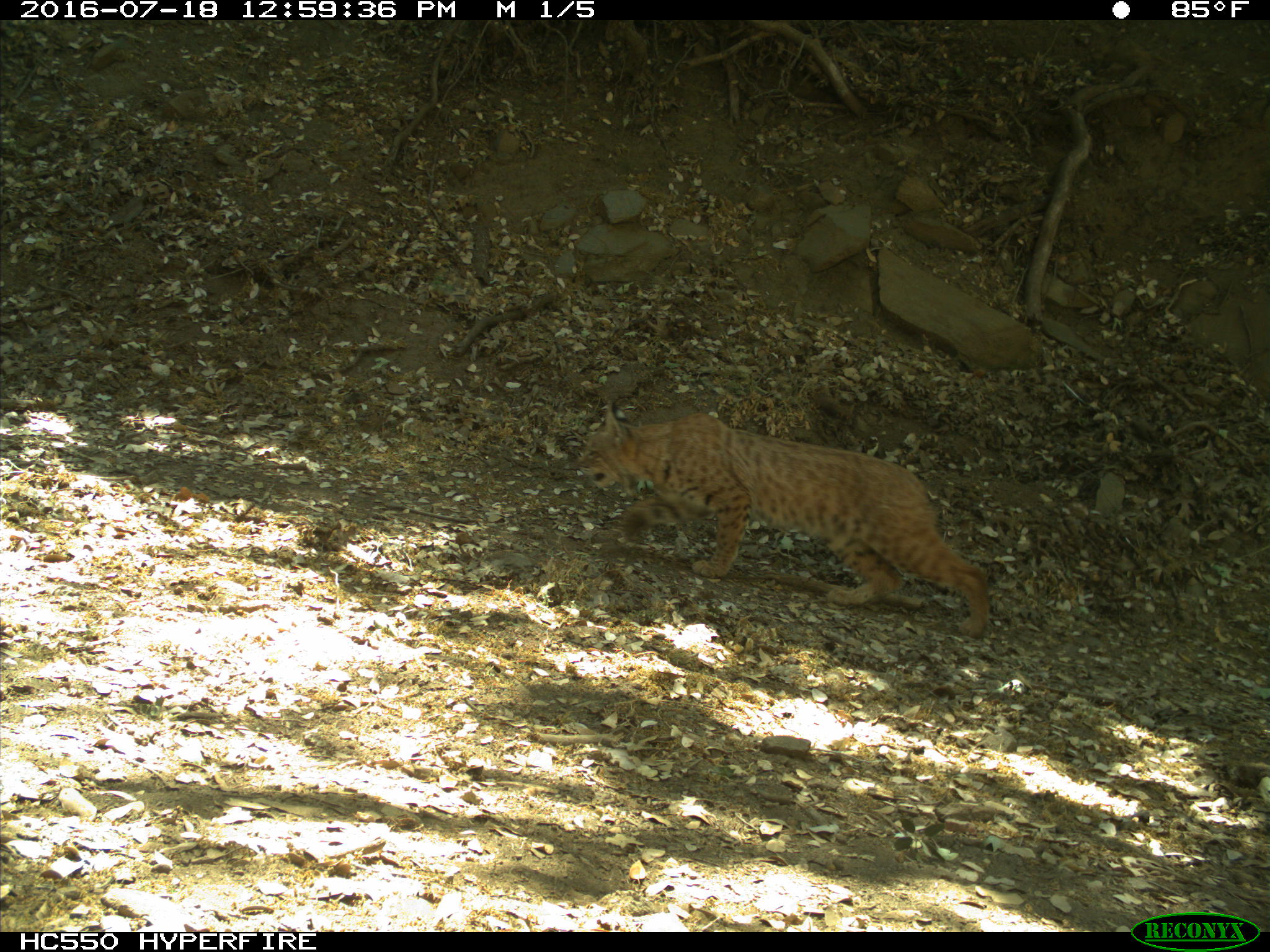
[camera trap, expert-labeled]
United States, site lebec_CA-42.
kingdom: Animalia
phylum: Chordata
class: Mammalia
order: Carnivora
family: Felidae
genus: Lynx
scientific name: Lynx rufus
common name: bobcat